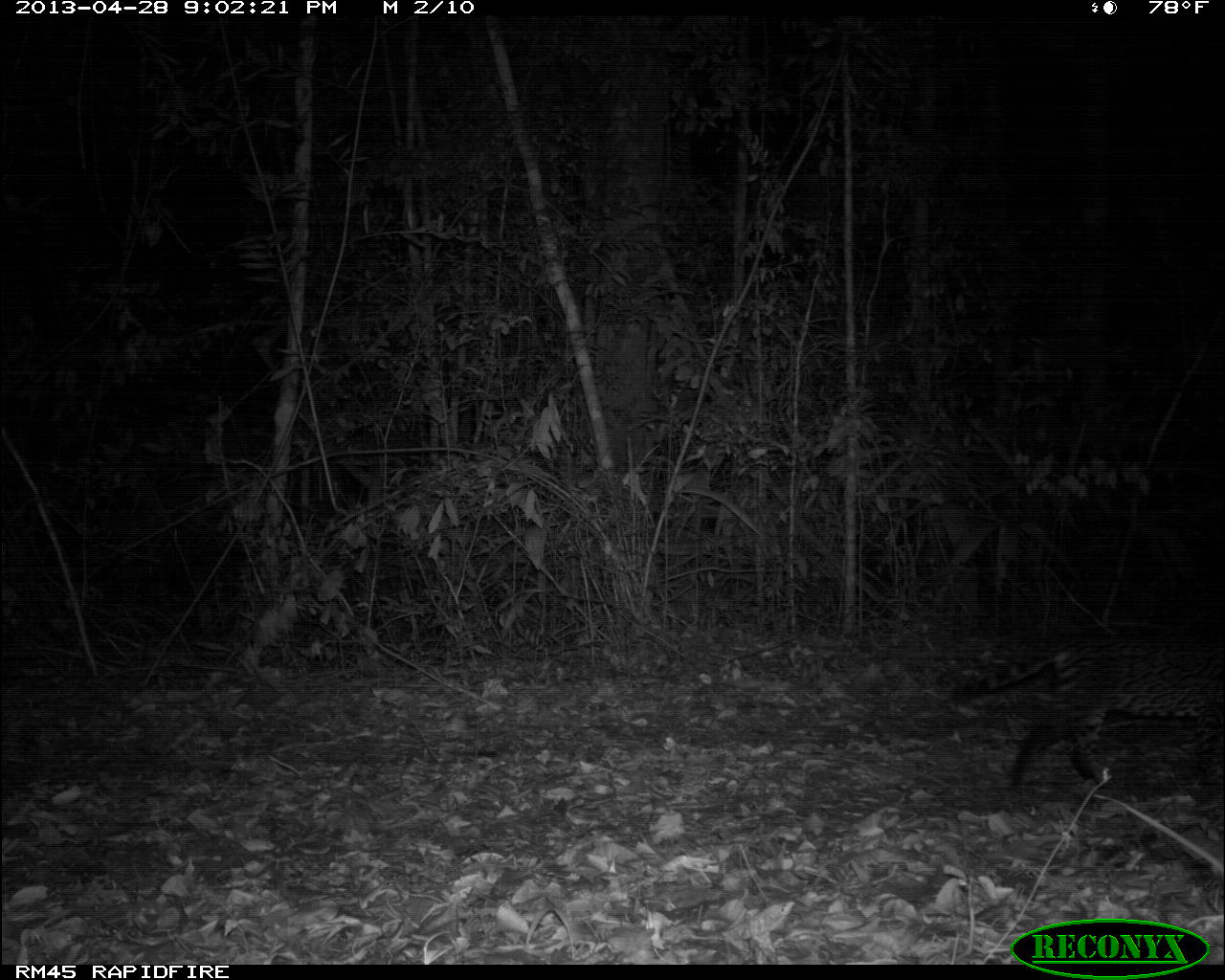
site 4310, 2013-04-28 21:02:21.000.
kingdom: Animalia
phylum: Chordata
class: Mammalia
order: Carnivora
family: Felidae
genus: Leopardus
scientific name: Leopardus pardalis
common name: ocelot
Leopardus pardalis (ocelot), count 1.